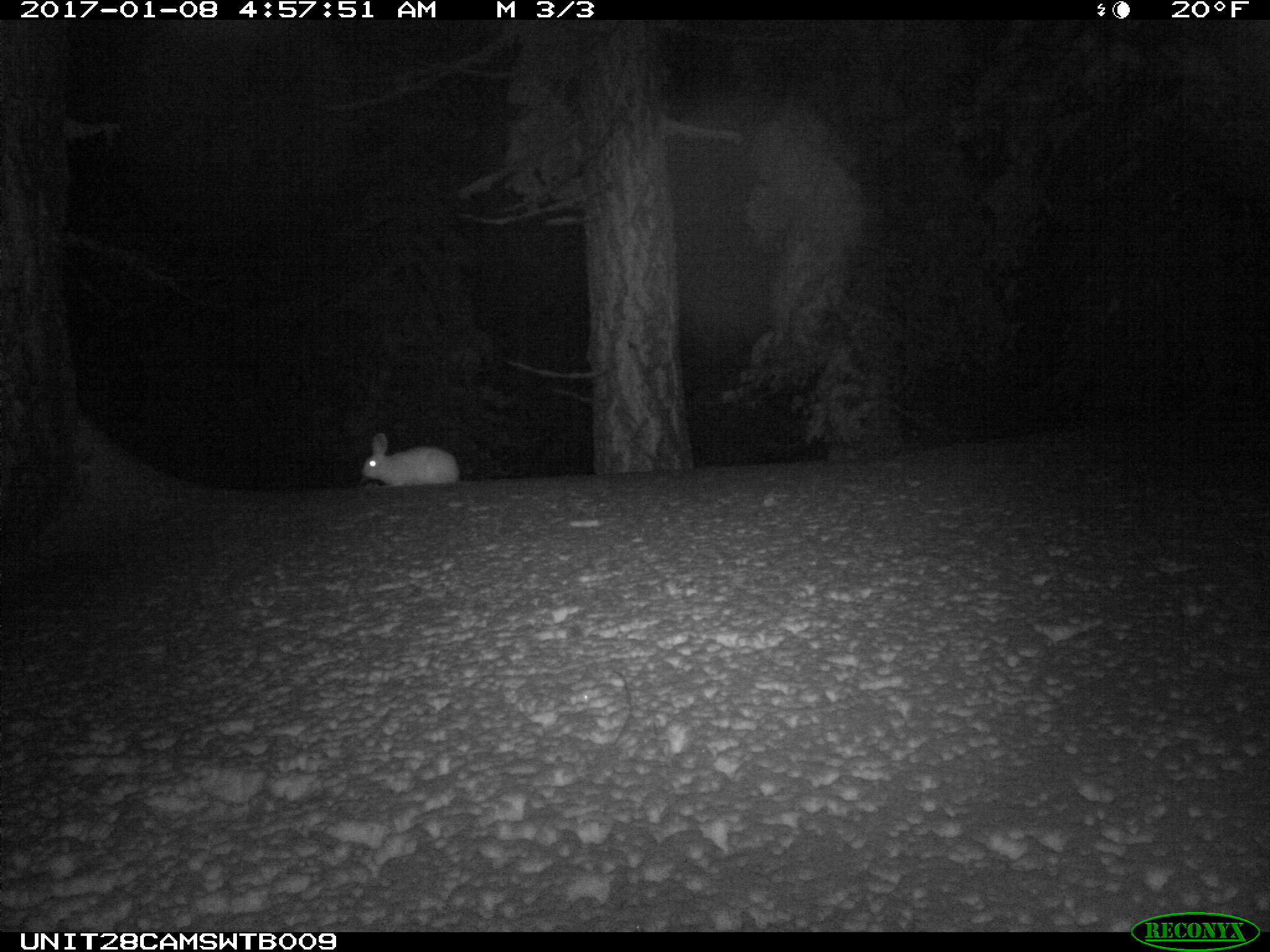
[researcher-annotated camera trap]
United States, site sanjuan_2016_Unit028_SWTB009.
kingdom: Animalia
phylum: Chordata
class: Mammalia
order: Lagomorpha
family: Leporidae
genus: Lepus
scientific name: Lepus americanus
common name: snowshoe hare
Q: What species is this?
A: Lepus americanus (snowshoe hare).